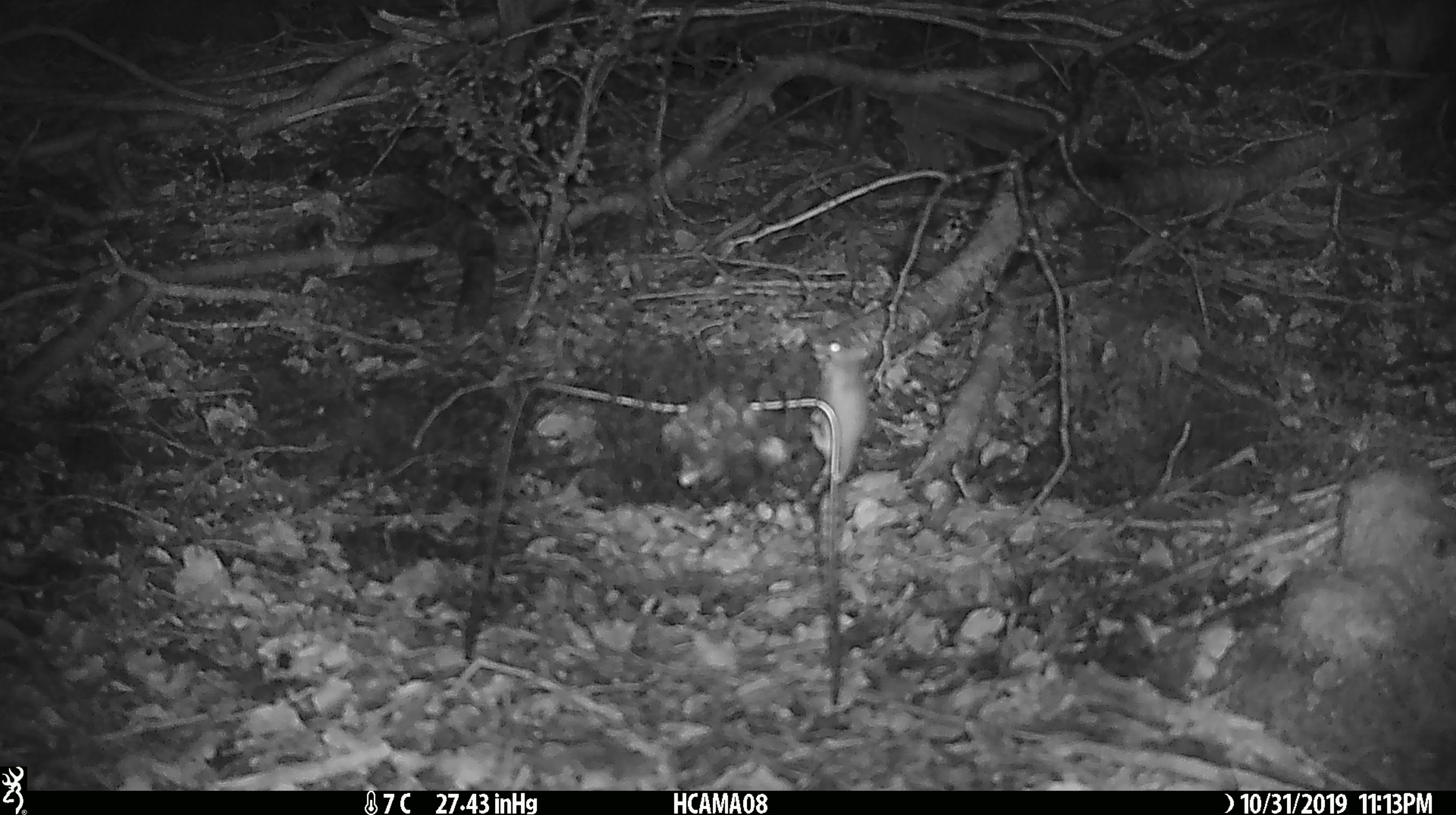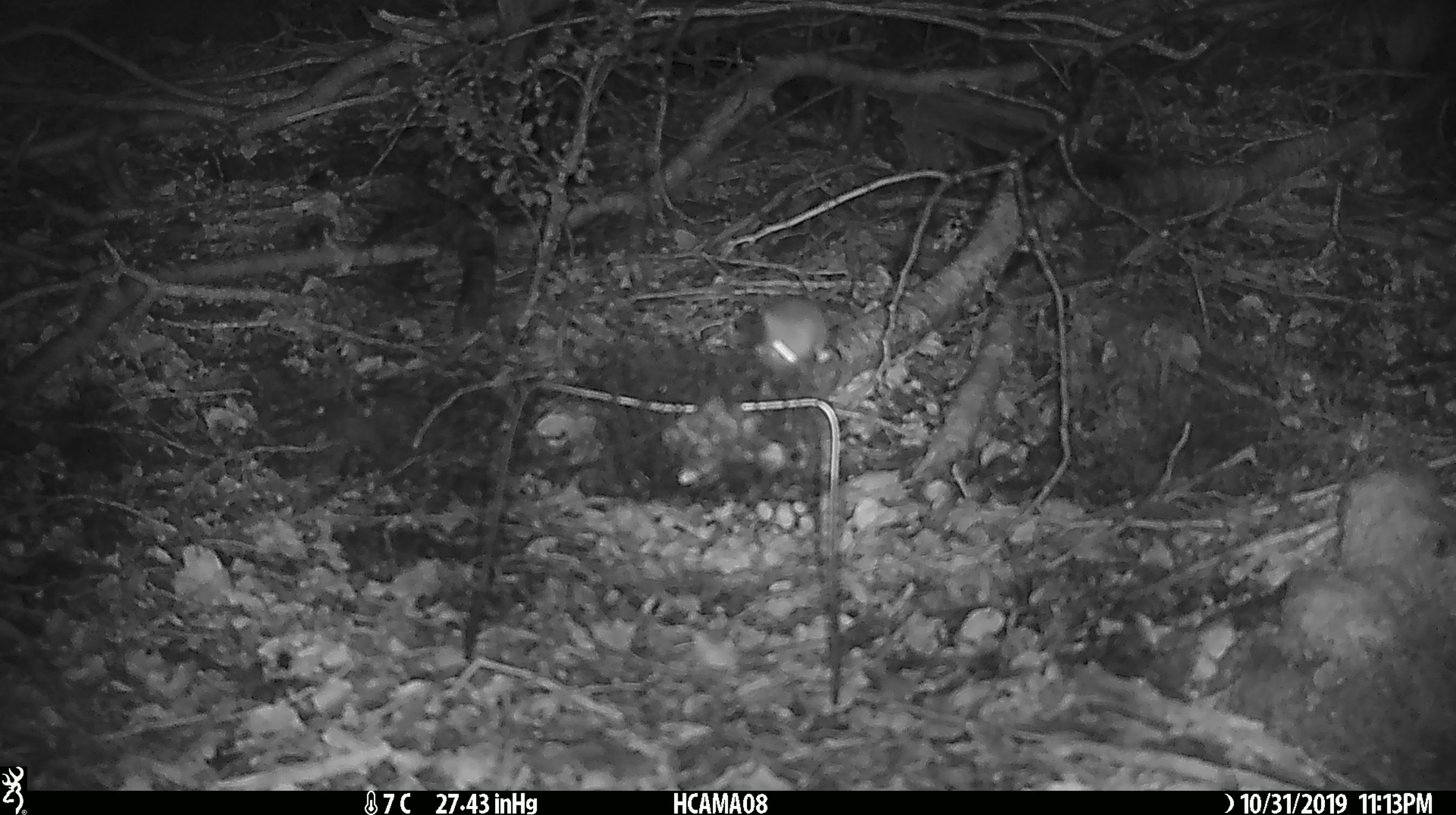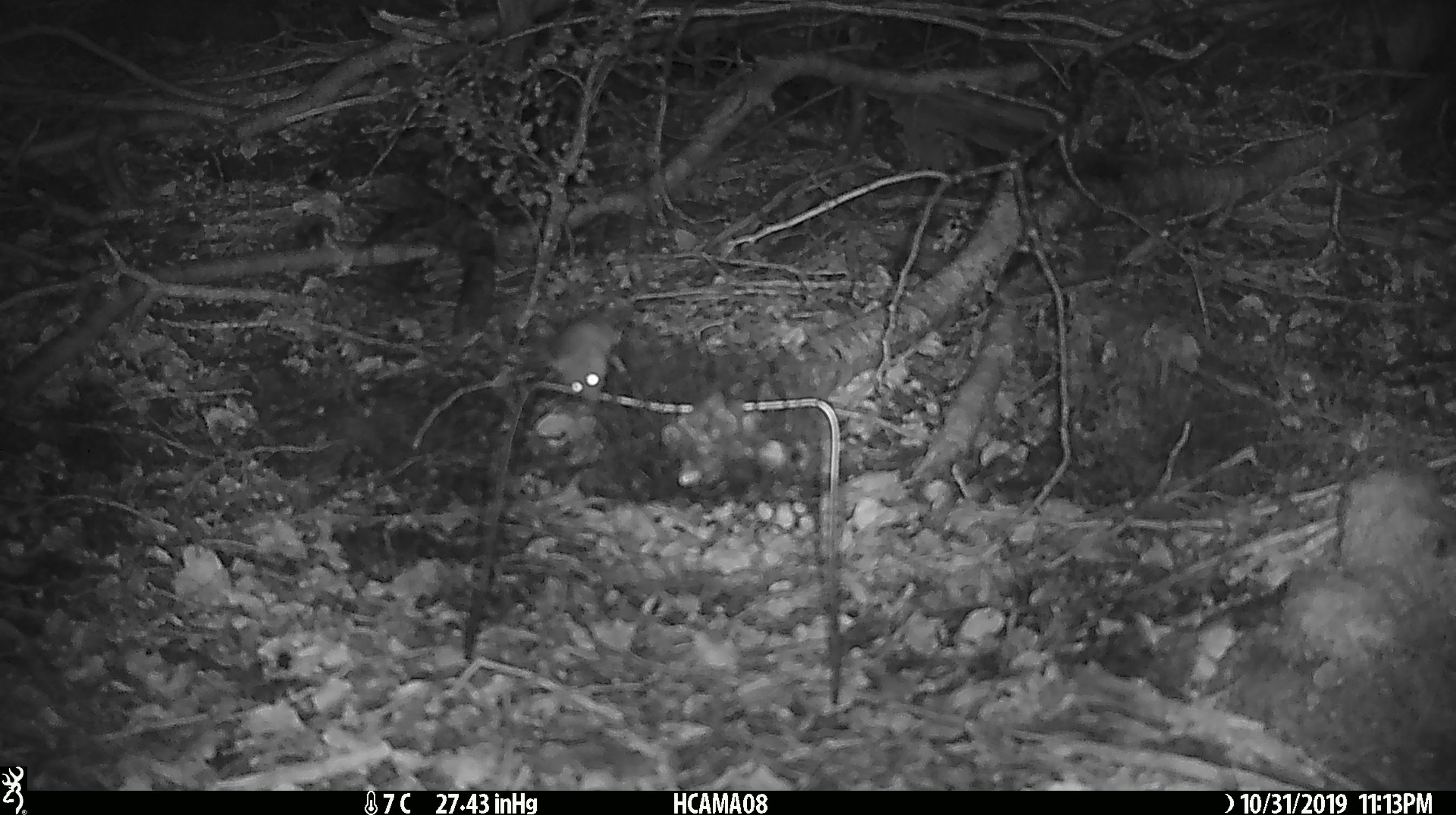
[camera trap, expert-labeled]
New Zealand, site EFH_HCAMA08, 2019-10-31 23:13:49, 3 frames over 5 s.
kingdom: Animalia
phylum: Chordata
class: Mammalia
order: Rodentia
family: Muridae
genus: Mus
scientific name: Mus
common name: mouse